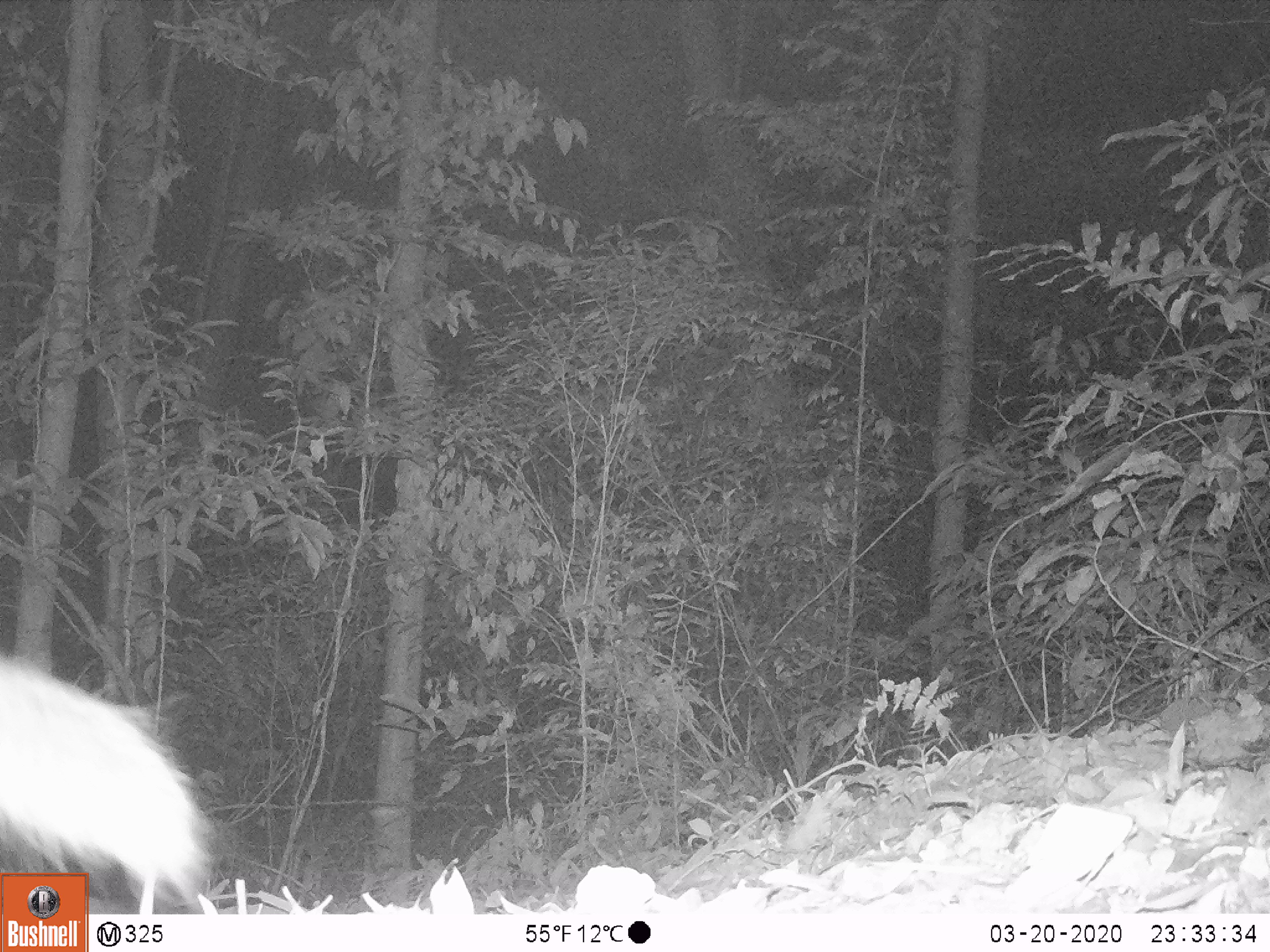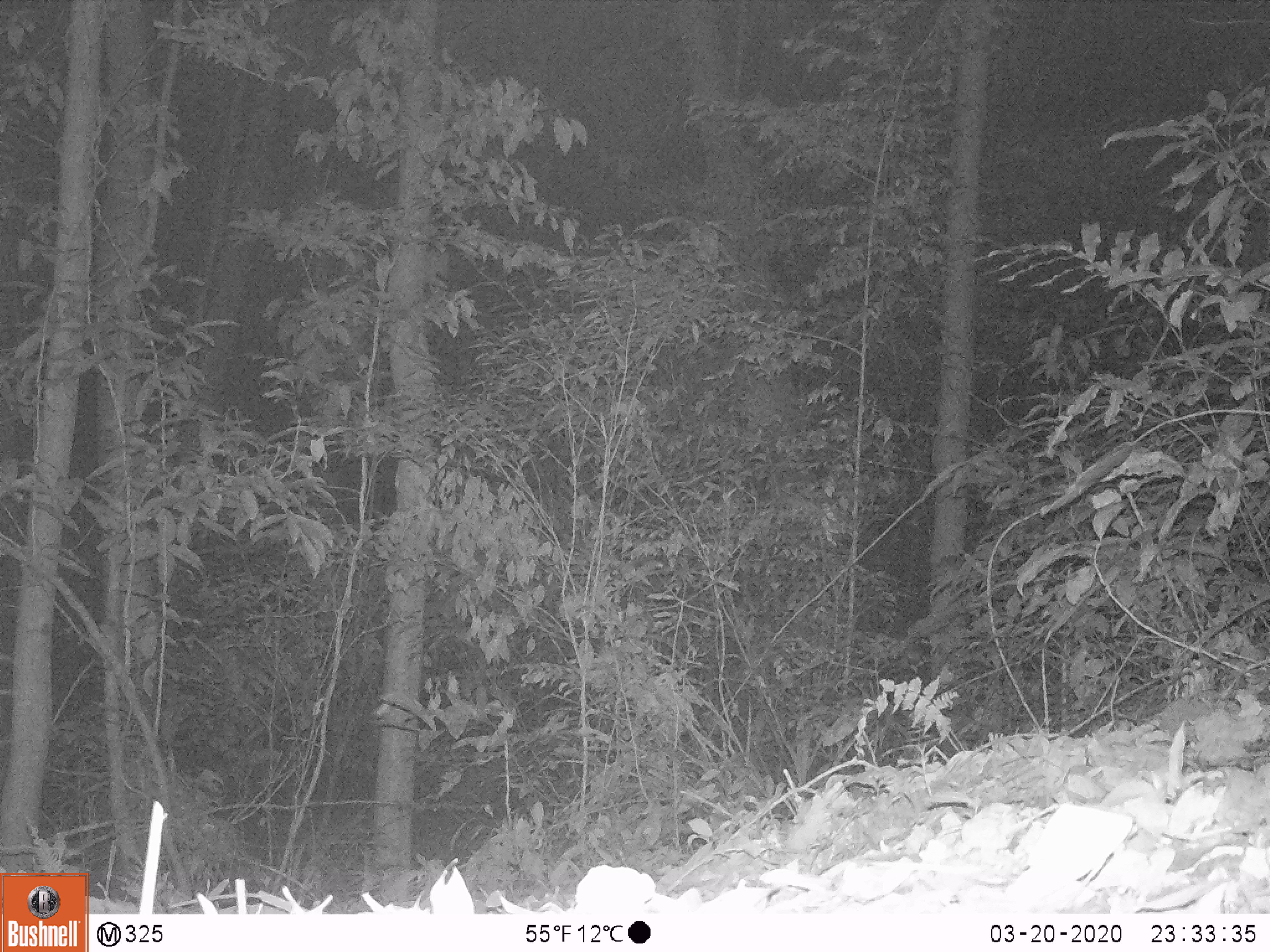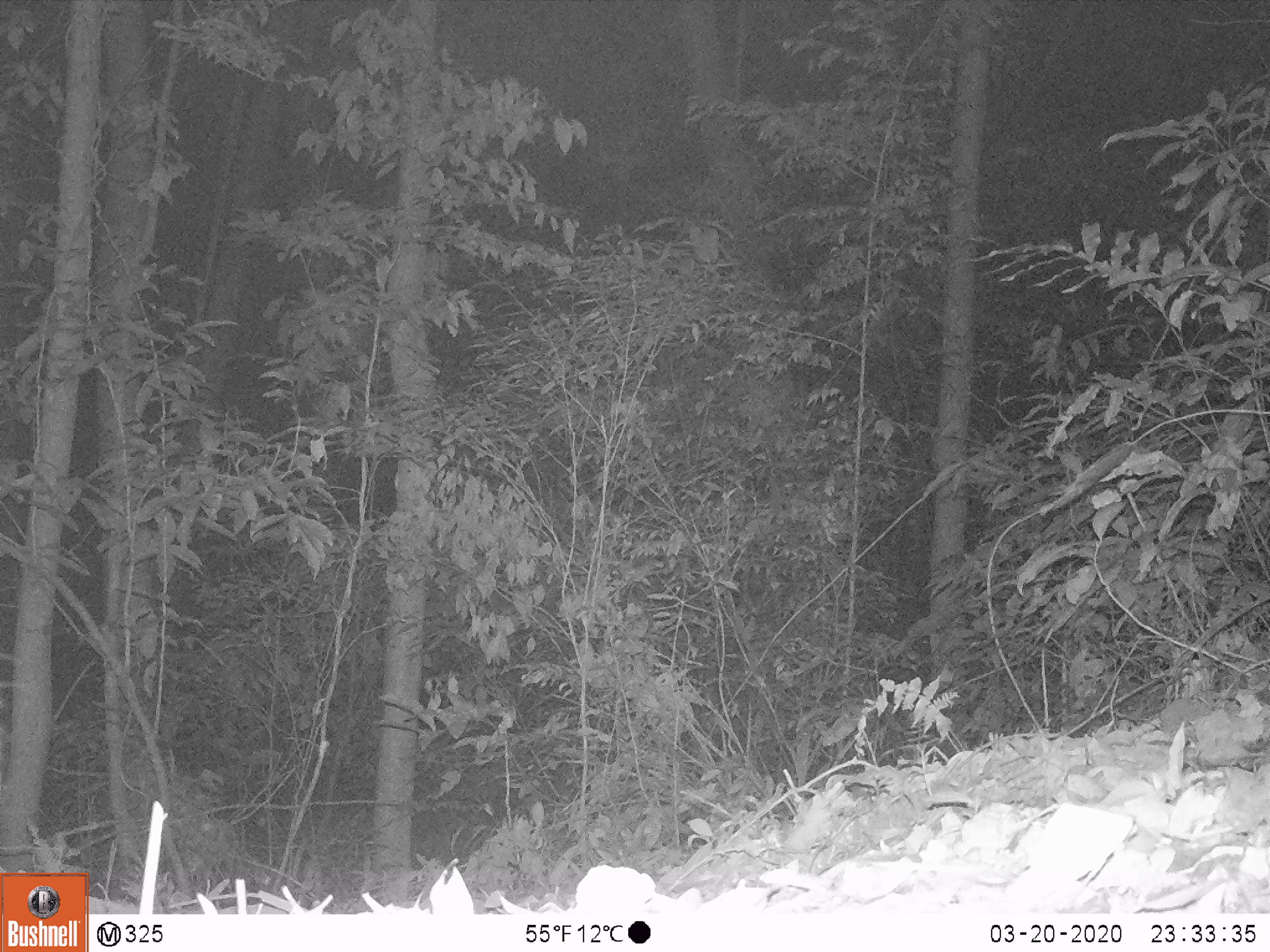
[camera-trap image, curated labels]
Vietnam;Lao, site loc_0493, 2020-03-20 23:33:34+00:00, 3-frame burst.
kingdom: Animalia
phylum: Chordata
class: Mammalia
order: Carnivora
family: Mustelidae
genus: Melogale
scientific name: Melogale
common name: ferret badger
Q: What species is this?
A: Ferret badger (Melogale).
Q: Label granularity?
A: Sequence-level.